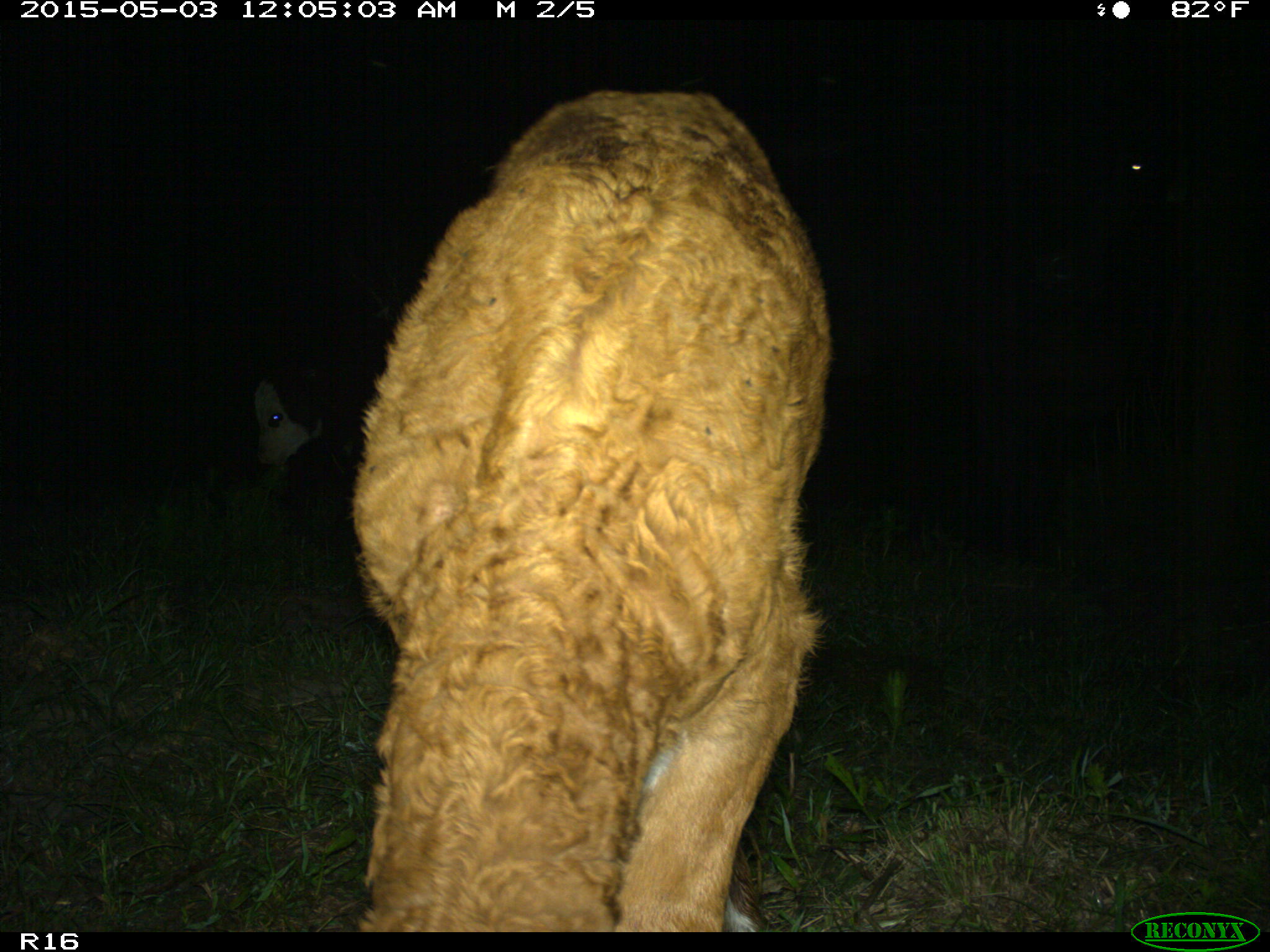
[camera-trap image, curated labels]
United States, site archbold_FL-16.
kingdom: Animalia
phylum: Chordata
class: Mammalia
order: Artiodactyla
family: Bovidae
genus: Bos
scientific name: Bos taurus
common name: domestic cow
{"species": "Bos taurus (domestic cow)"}